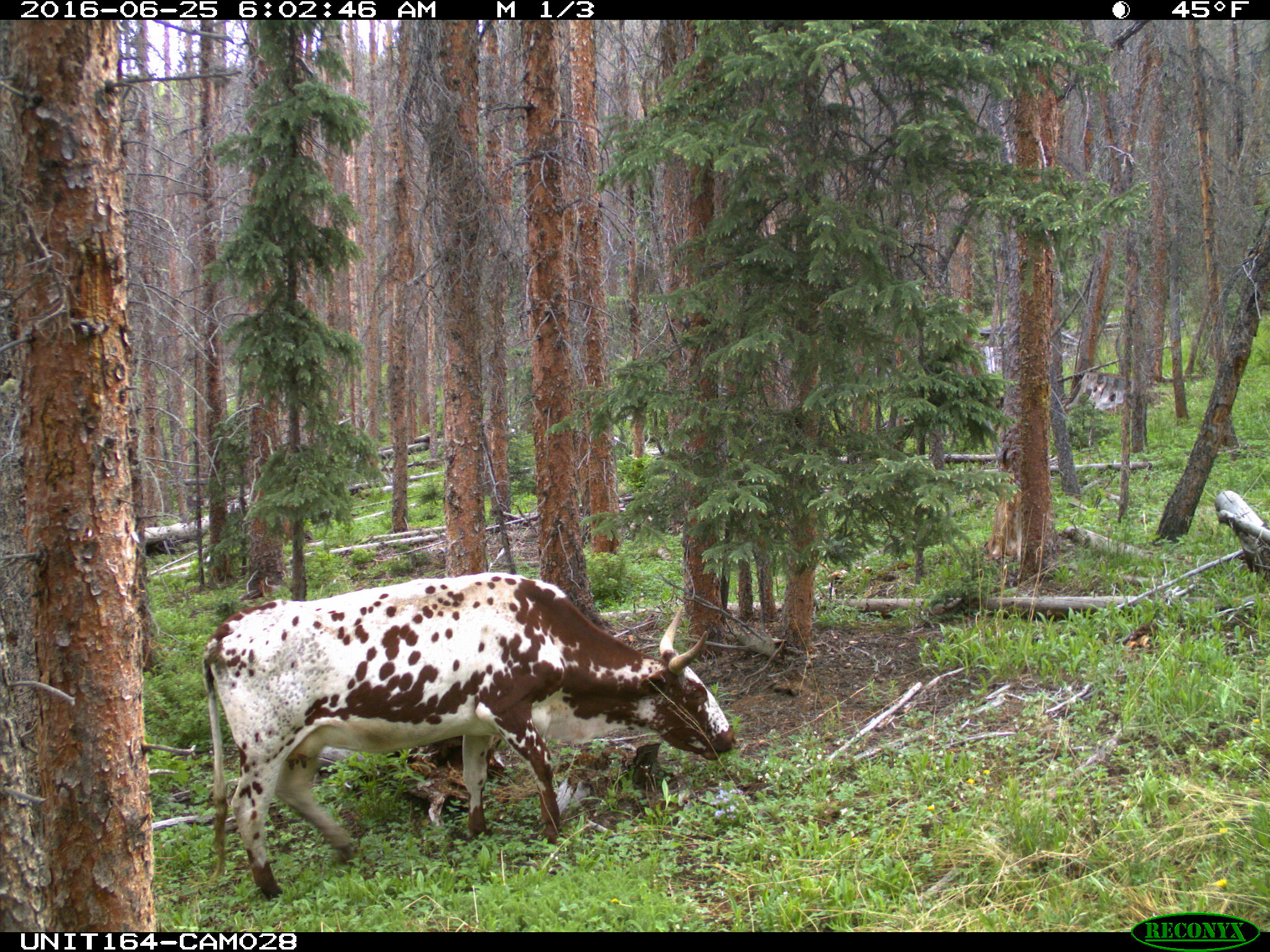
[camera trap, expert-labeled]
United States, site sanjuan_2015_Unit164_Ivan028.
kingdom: Animalia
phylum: Chordata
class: Mammalia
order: Artiodactyla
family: Bovidae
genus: Bos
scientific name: Bos taurus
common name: domestic cow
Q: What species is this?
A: Bos taurus (domestic cow).